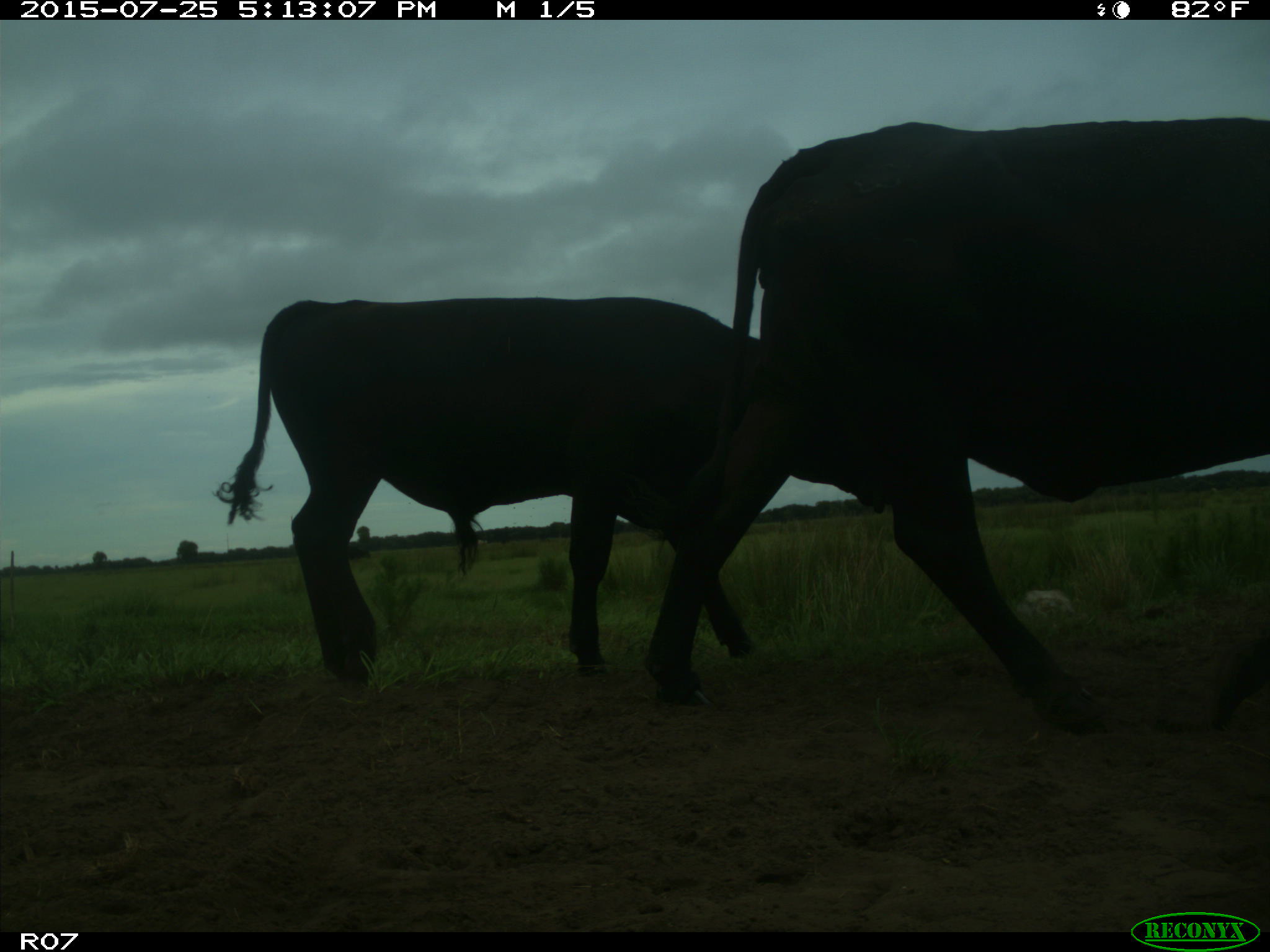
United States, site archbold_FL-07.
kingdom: Animalia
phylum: Chordata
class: Mammalia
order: Artiodactyla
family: Bovidae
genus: Bos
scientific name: Bos taurus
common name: domestic cow